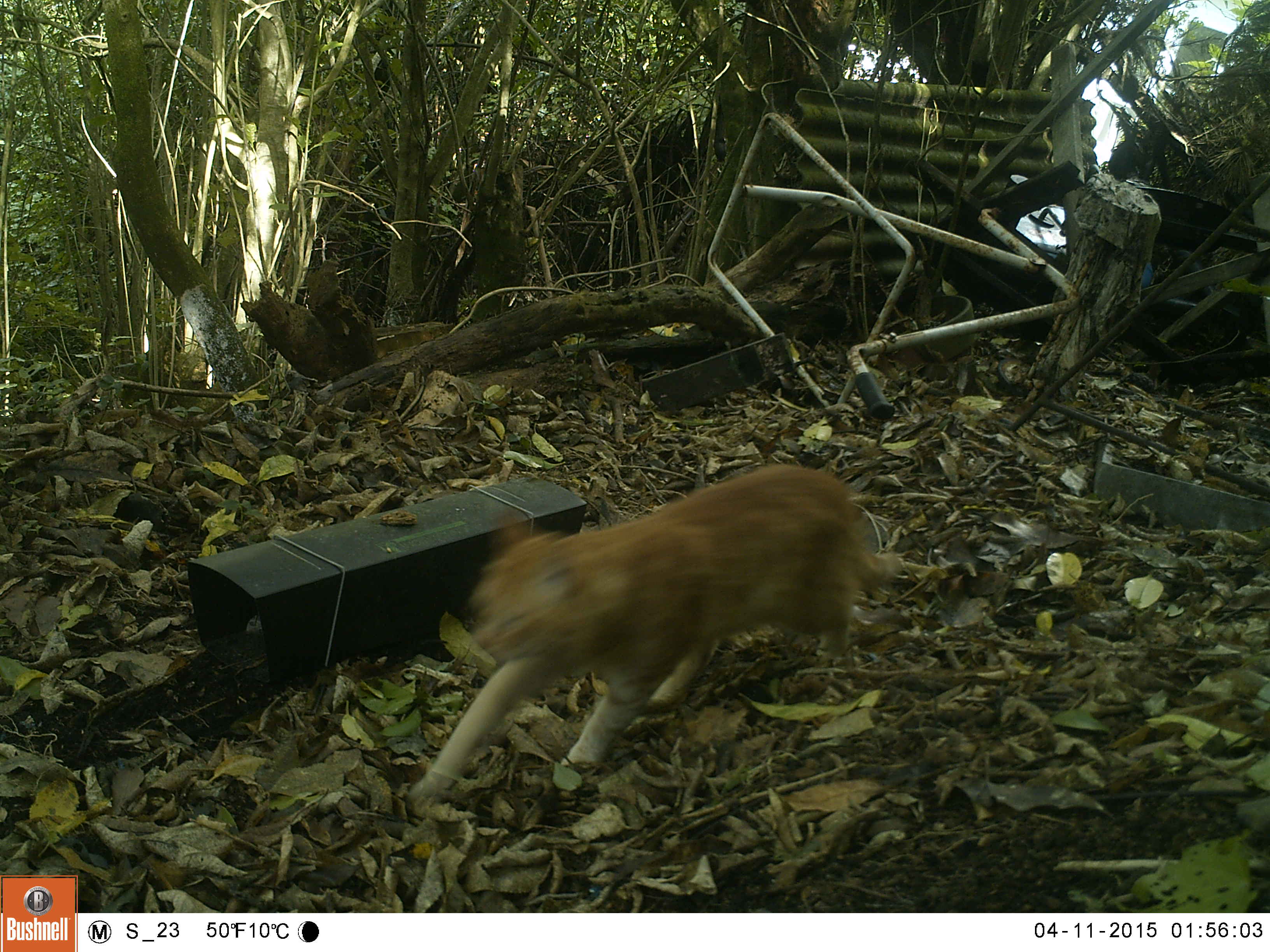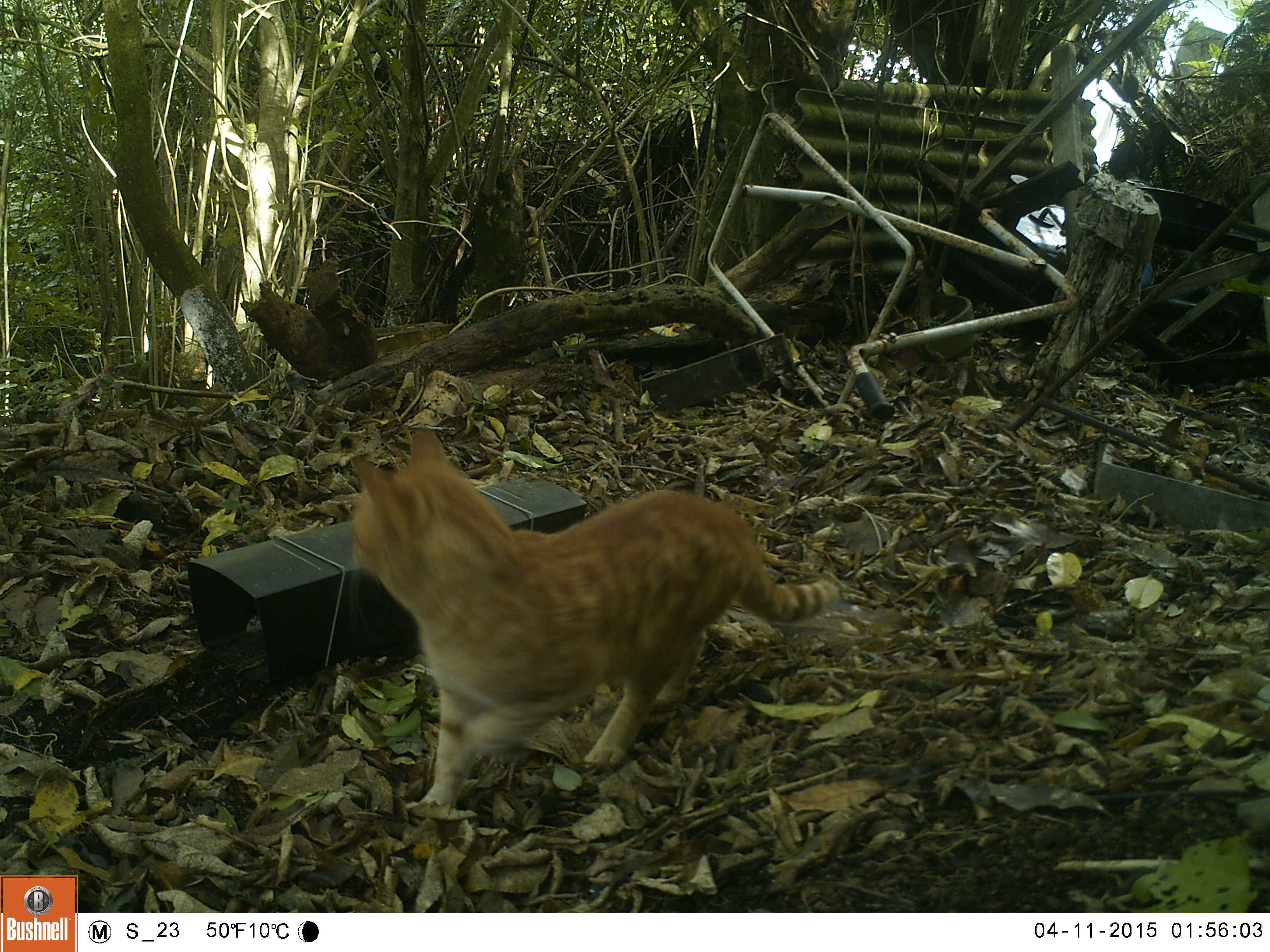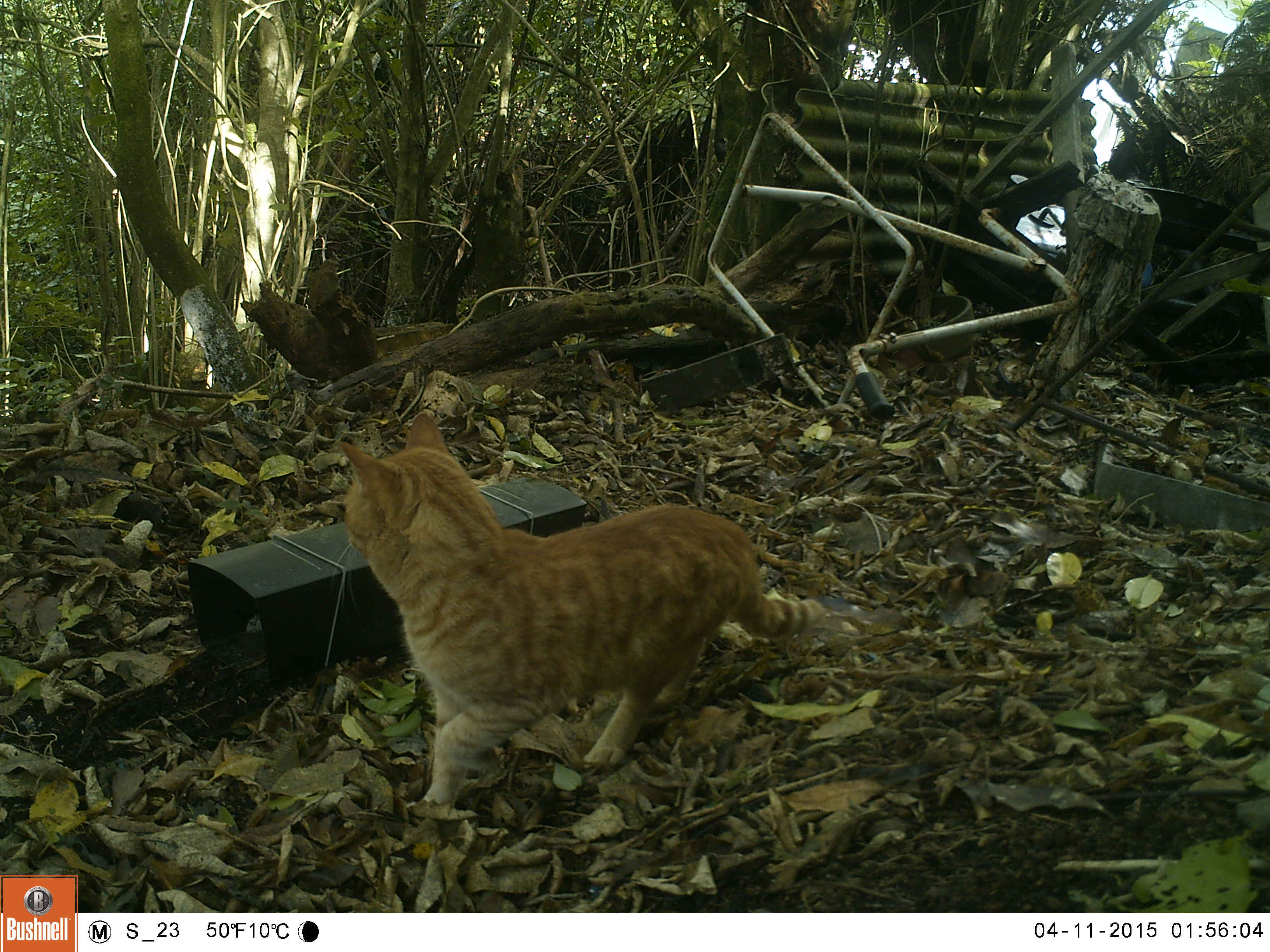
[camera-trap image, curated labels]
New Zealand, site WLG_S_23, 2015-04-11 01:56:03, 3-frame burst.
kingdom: Animalia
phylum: Chordata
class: Mammalia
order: Carnivora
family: Felidae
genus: Felis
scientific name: Felis catus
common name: domestic cat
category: cat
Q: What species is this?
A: Cat (domestic cat) (Felis catus).